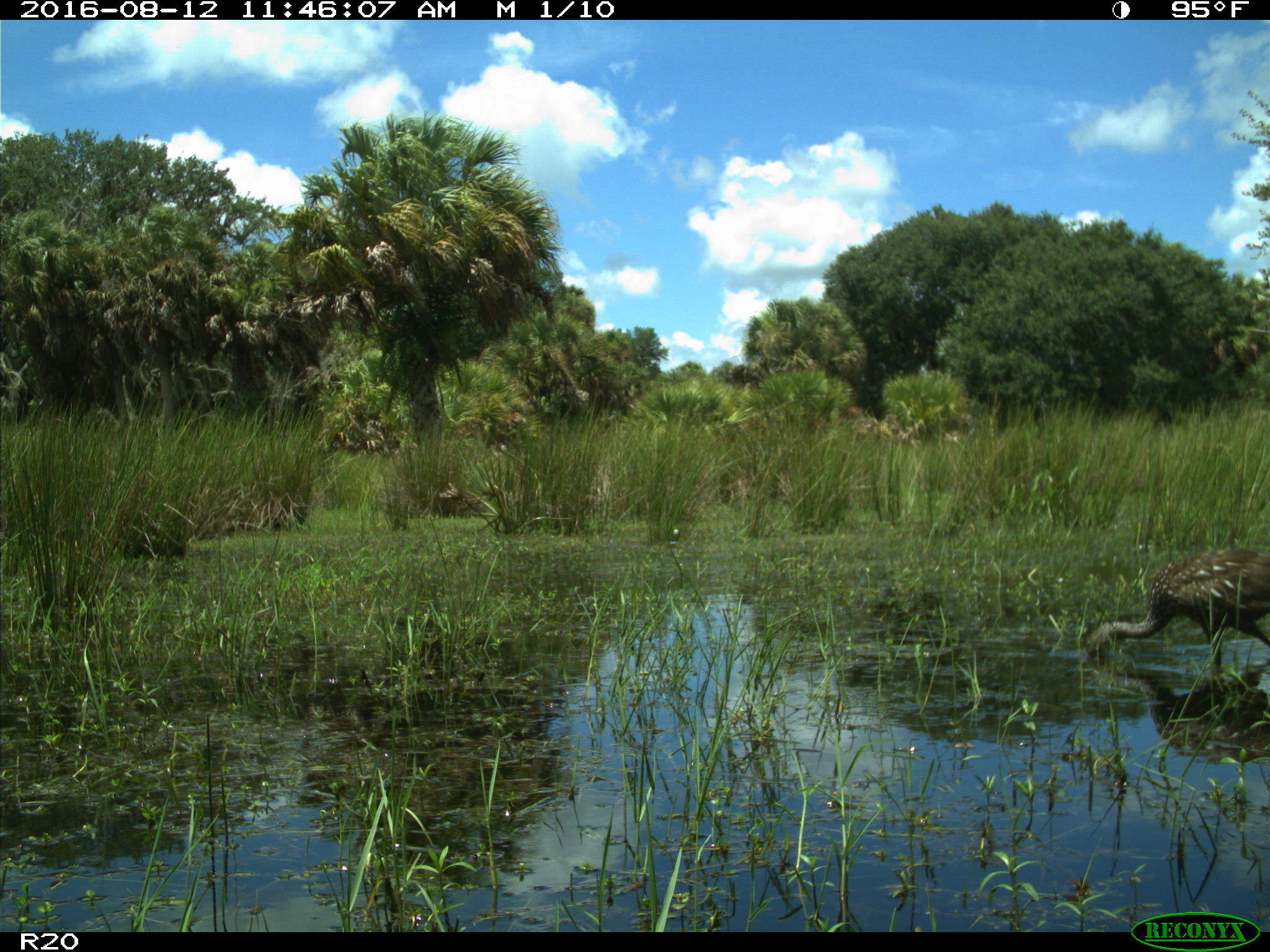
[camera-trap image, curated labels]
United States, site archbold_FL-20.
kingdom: Animalia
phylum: Chordata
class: Aves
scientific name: Aves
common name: birds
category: unidentified bird